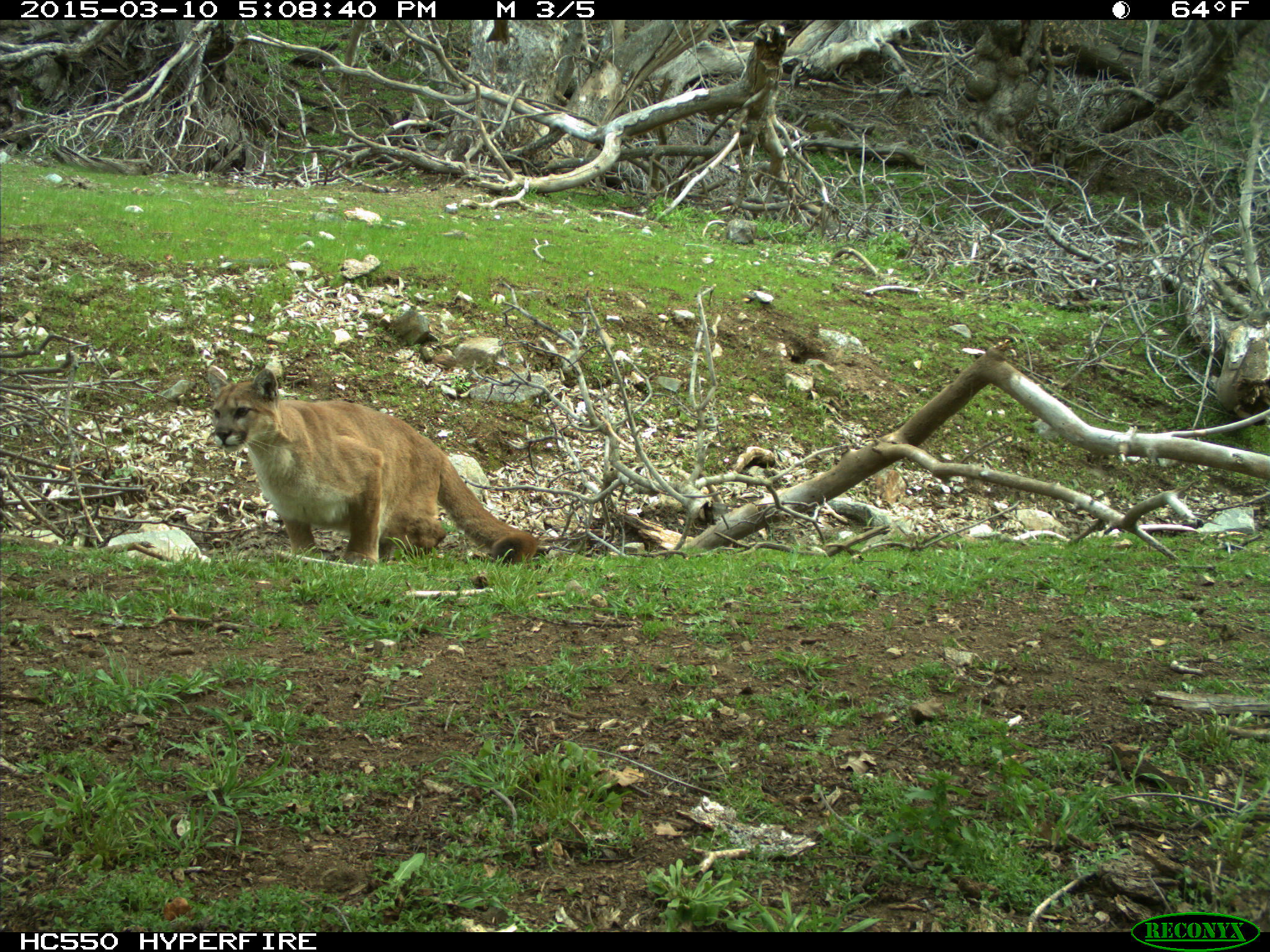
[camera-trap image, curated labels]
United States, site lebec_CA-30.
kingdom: Animalia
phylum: Chordata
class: Mammalia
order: Carnivora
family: Felidae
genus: Puma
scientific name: Puma concolor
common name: mountain lion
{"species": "Puma concolor (mountain lion)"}